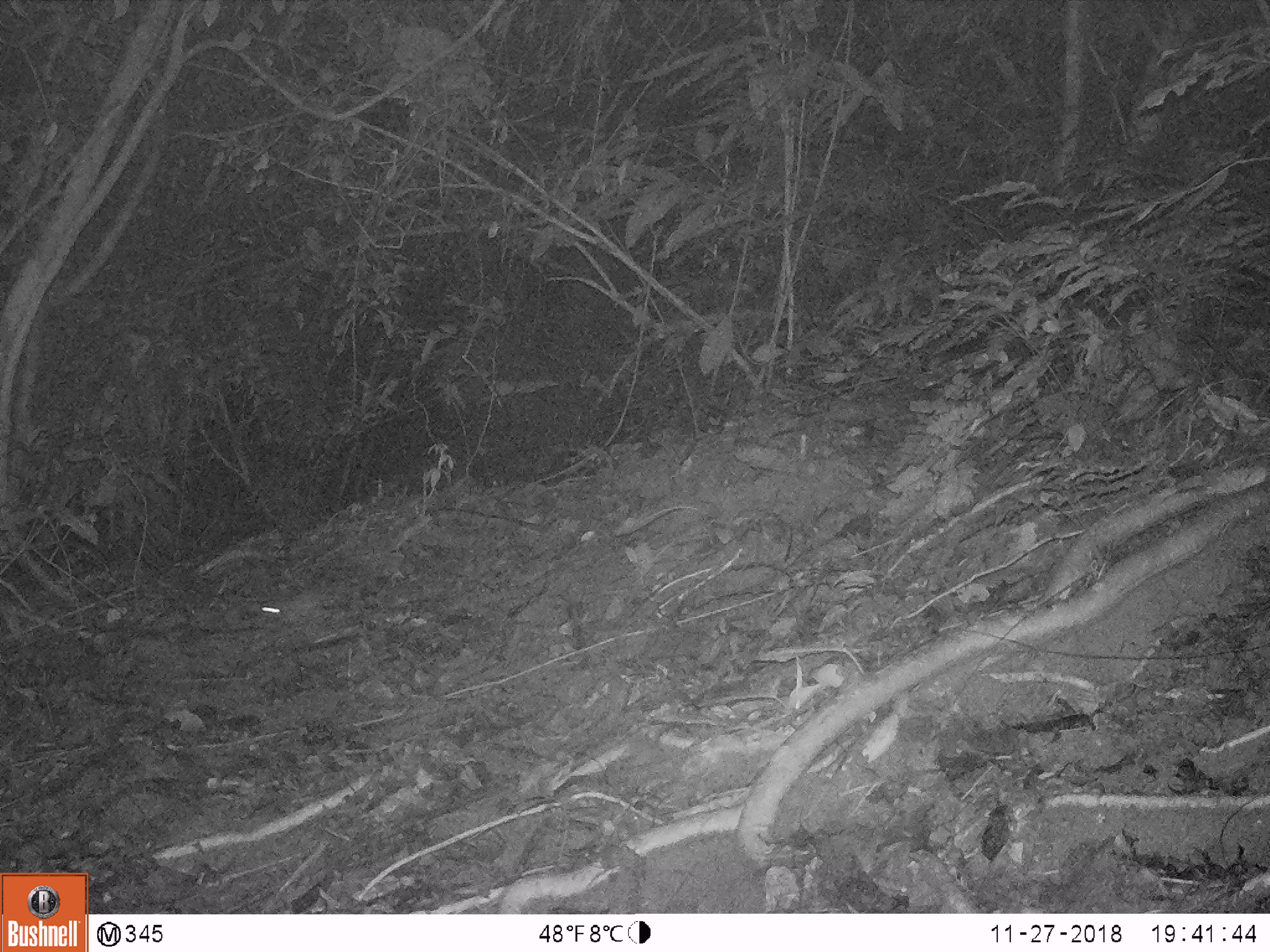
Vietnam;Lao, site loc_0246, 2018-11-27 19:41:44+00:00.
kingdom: Animalia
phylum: Chordata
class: Mammalia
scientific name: Mammalia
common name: mammal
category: unidentified small mammal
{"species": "unidentified small mammal (mammal) (Mammalia)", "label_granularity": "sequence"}